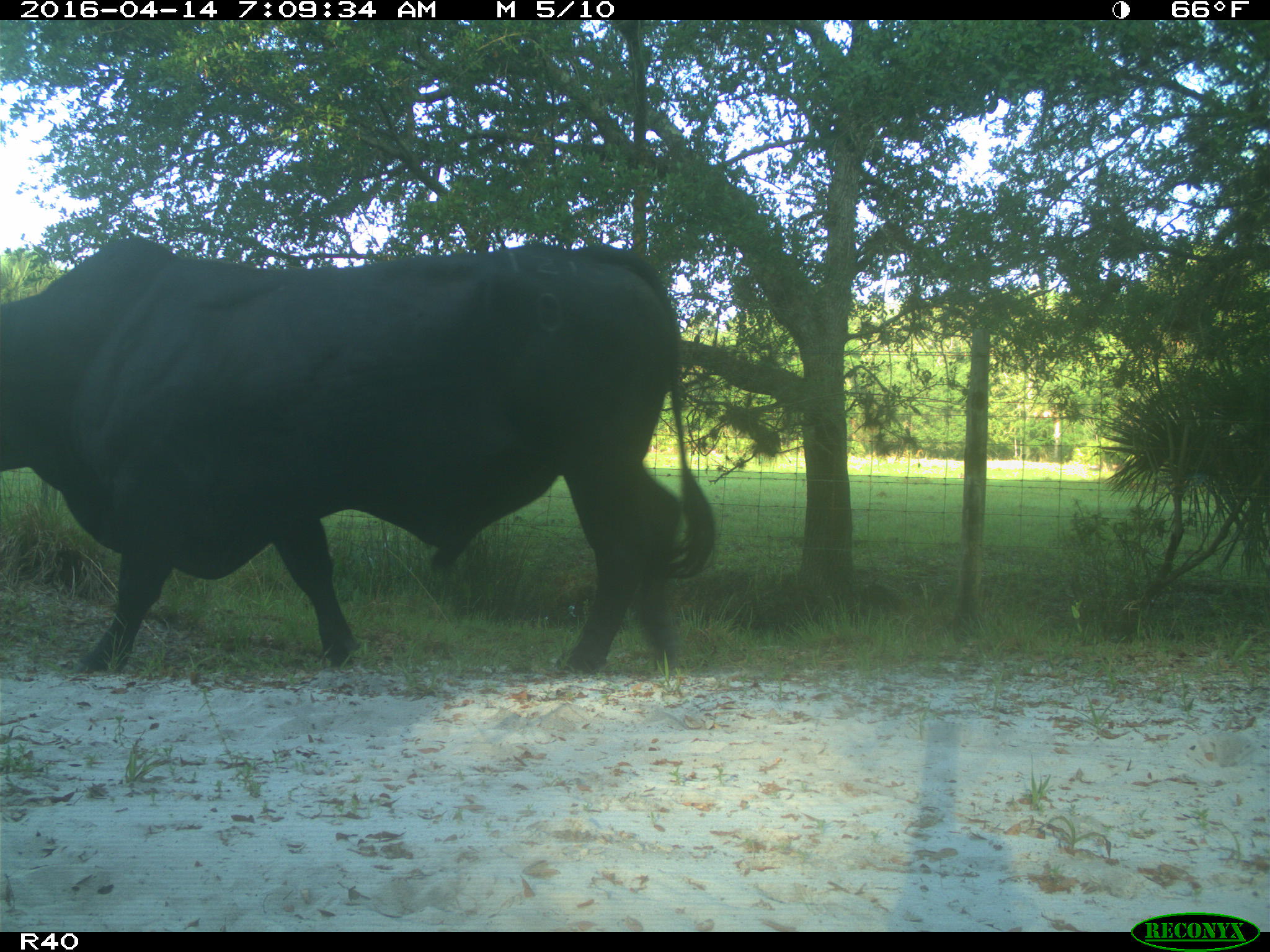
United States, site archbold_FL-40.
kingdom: Animalia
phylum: Chordata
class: Mammalia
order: Artiodactyla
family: Bovidae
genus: Bos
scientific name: Bos taurus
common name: domestic cow